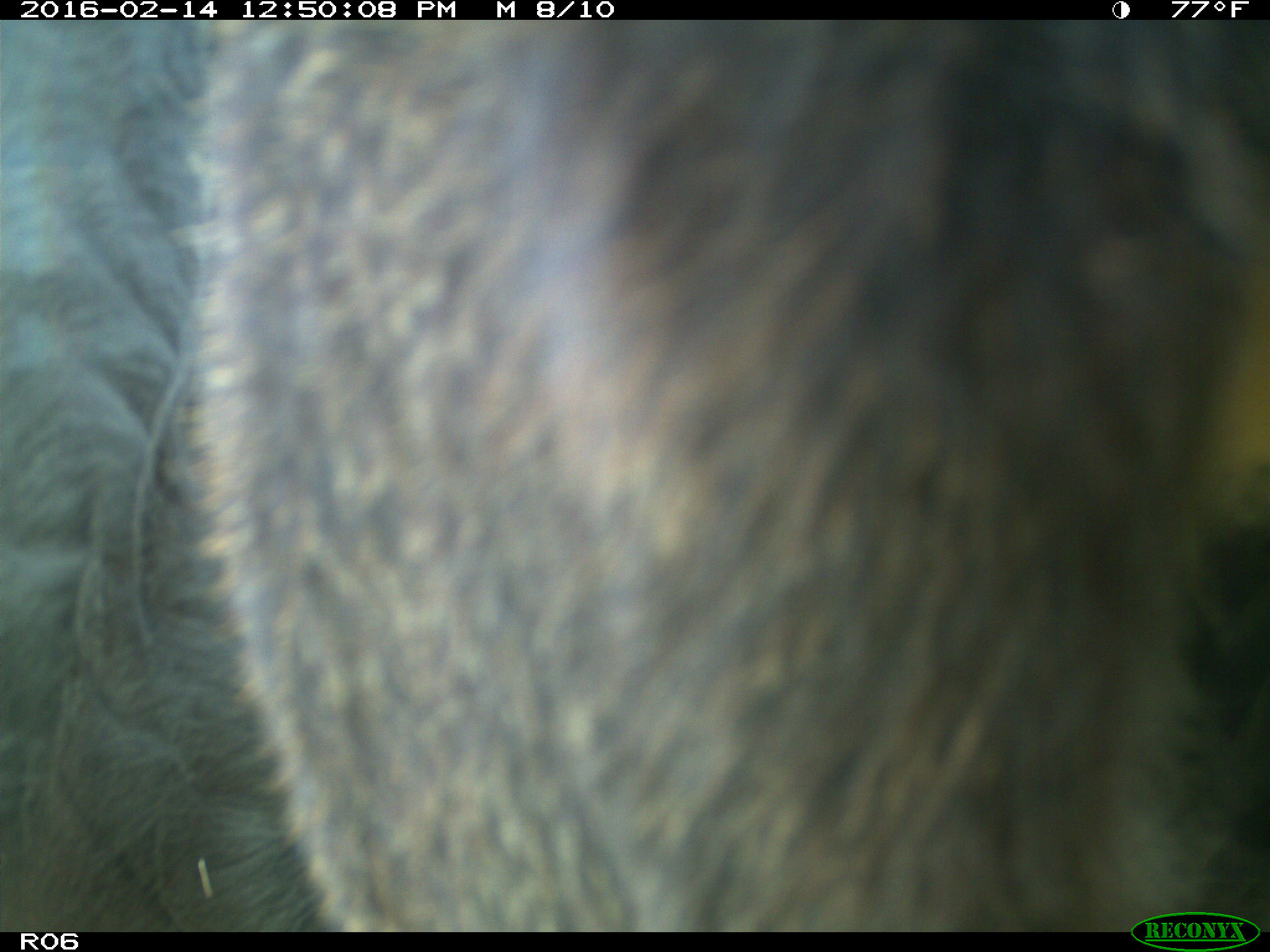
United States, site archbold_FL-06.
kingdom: Animalia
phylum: Chordata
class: Mammalia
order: Artiodactyla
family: Bovidae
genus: Bos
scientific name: Bos taurus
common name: domestic cow